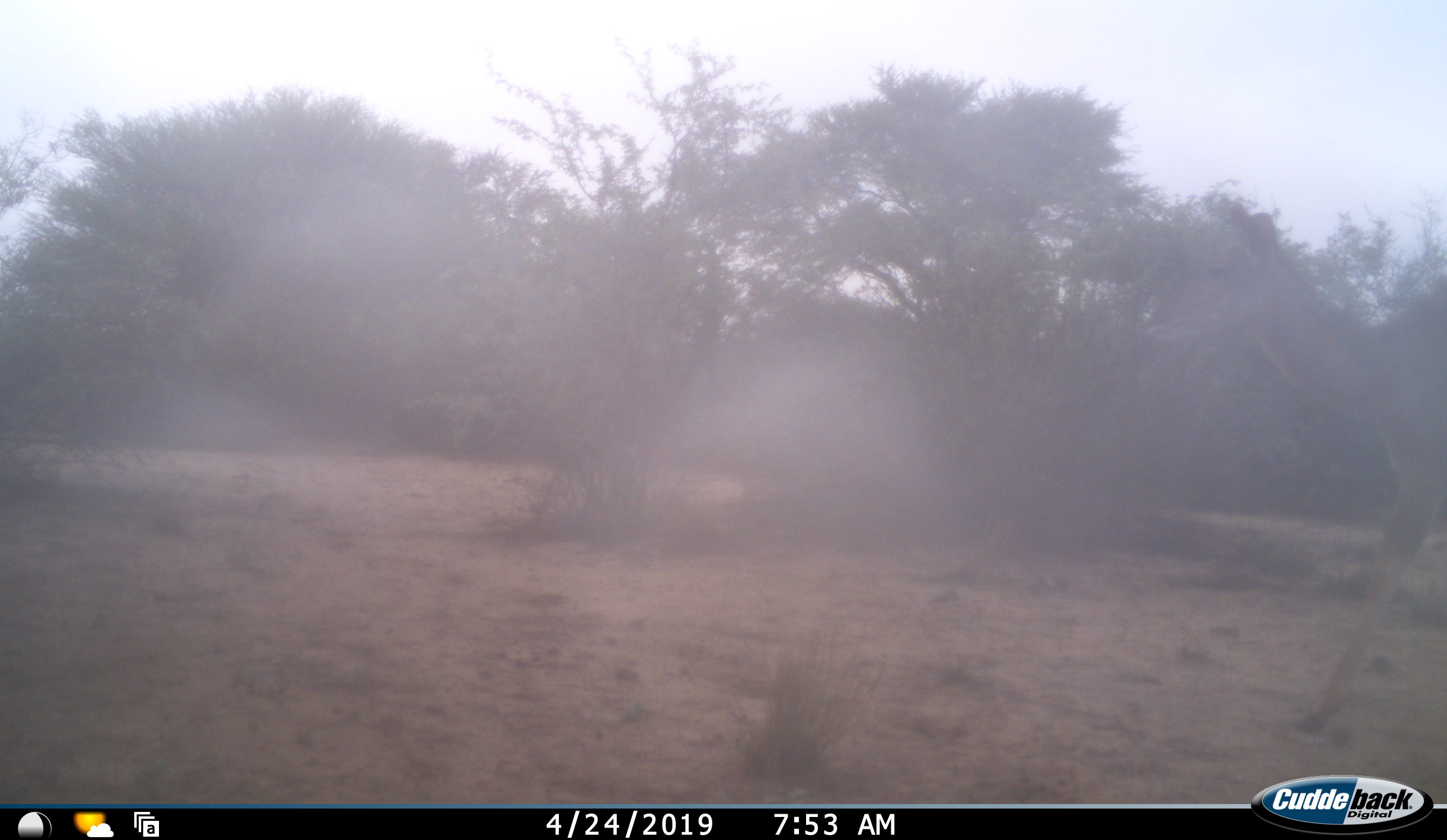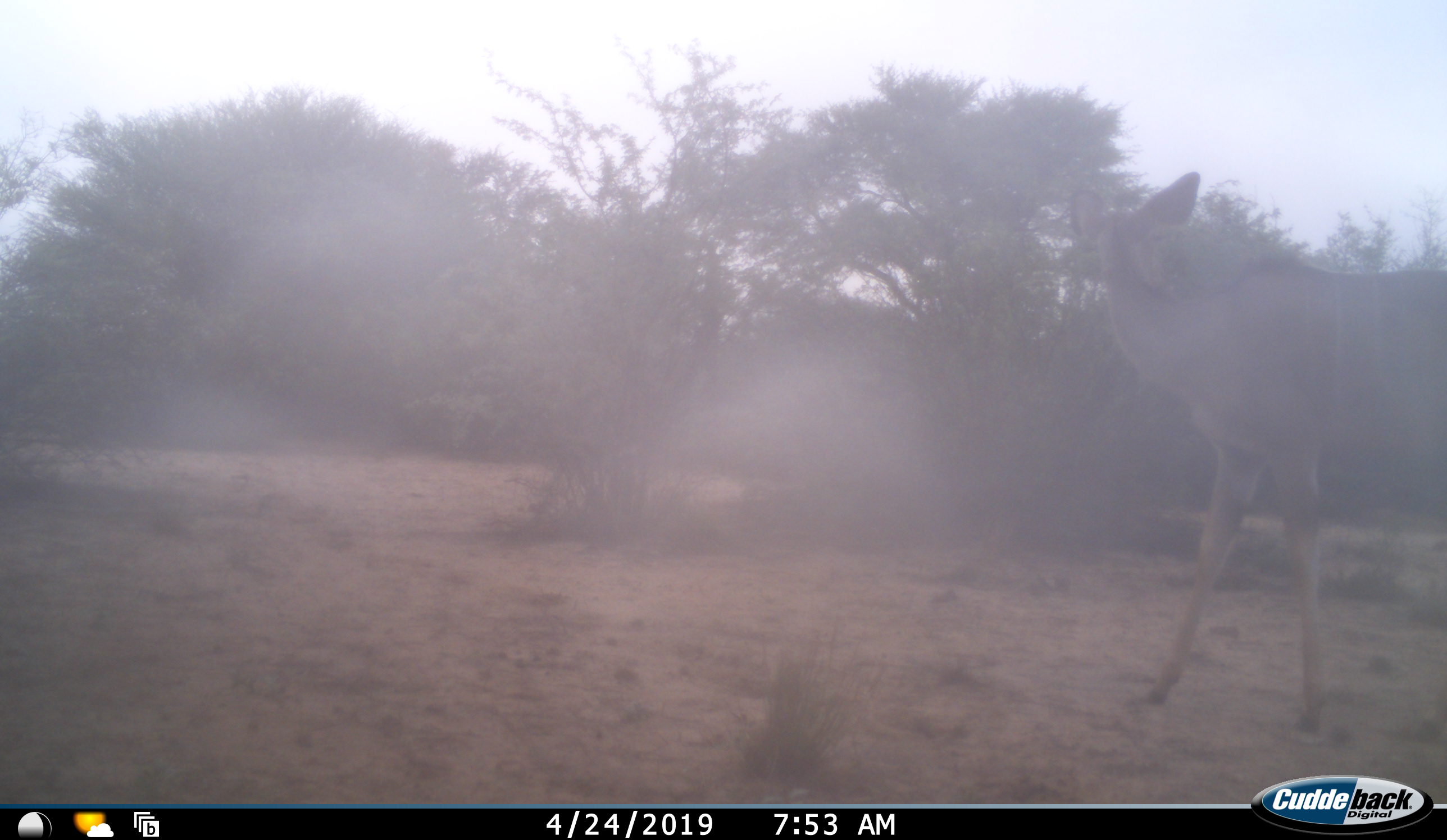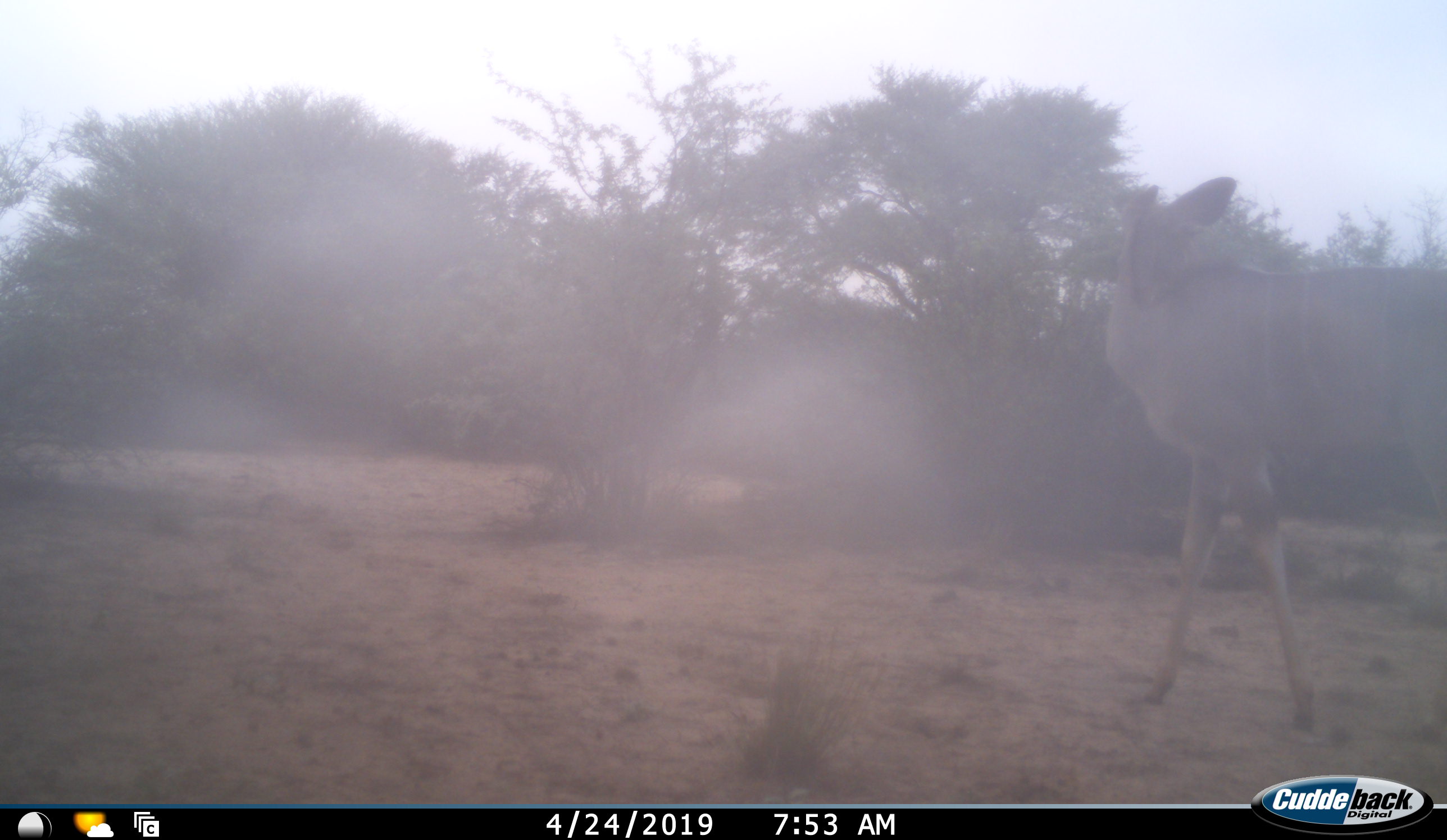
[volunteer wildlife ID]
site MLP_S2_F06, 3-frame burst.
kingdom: Animalia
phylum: Chordata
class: Mammalia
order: Artiodactyla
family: Bovidae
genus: Tragelaphus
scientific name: Tragelaphus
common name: kudu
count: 1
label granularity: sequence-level